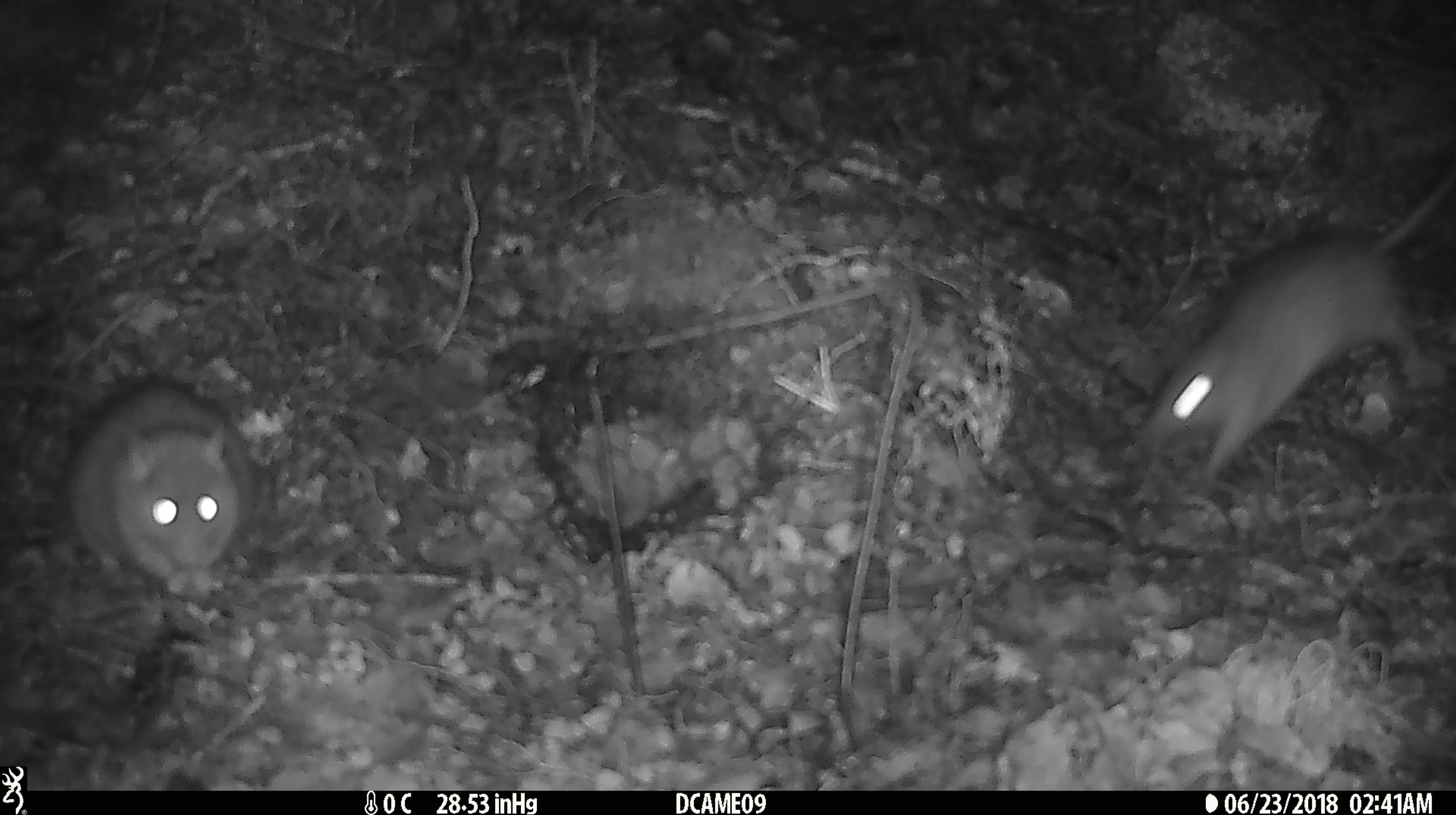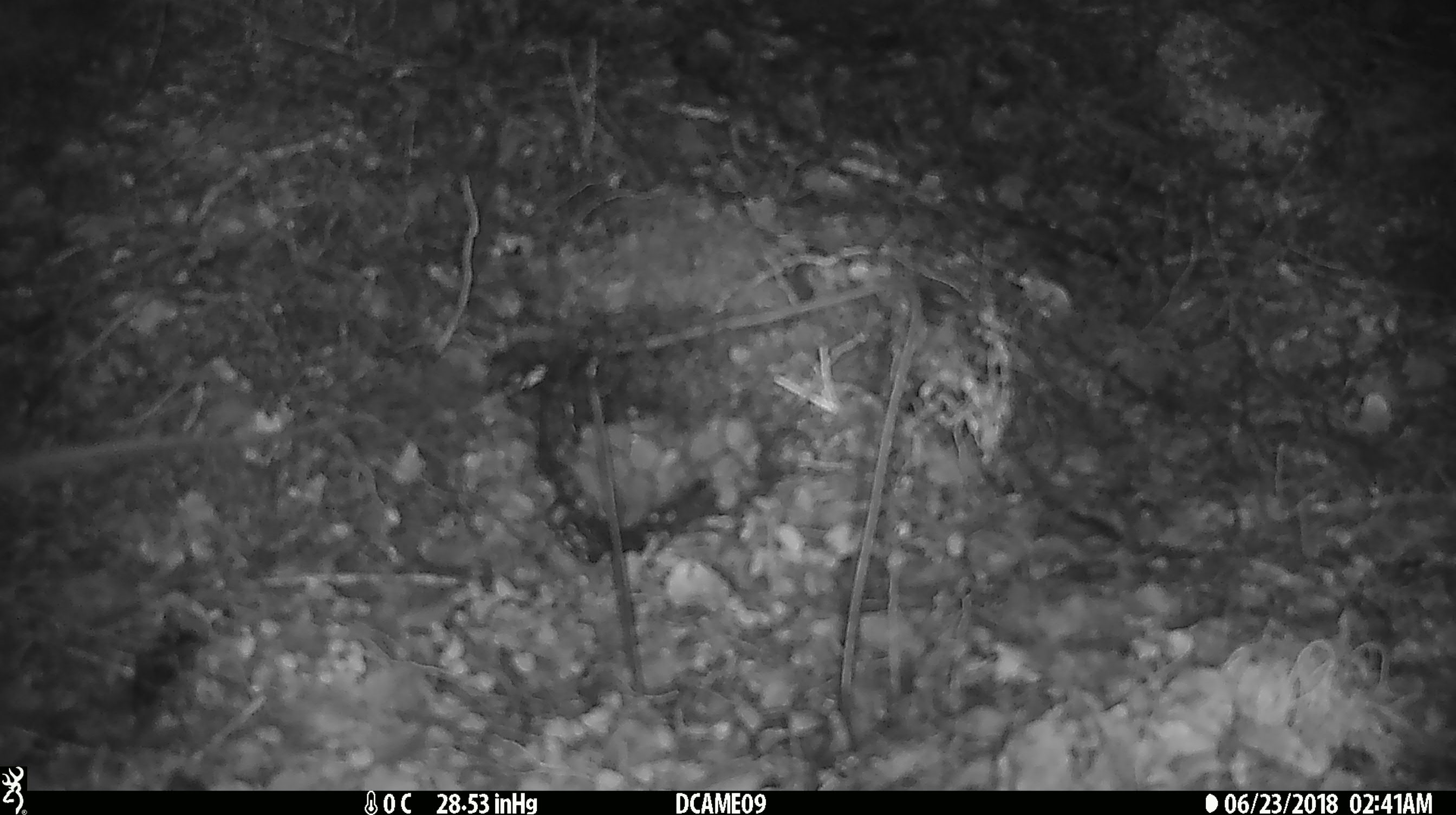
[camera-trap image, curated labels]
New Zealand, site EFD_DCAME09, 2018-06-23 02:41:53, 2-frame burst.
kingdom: Animalia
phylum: Chordata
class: Mammalia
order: Rodentia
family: Muridae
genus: Rattus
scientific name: Rattus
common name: rat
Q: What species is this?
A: Rat (Rattus).